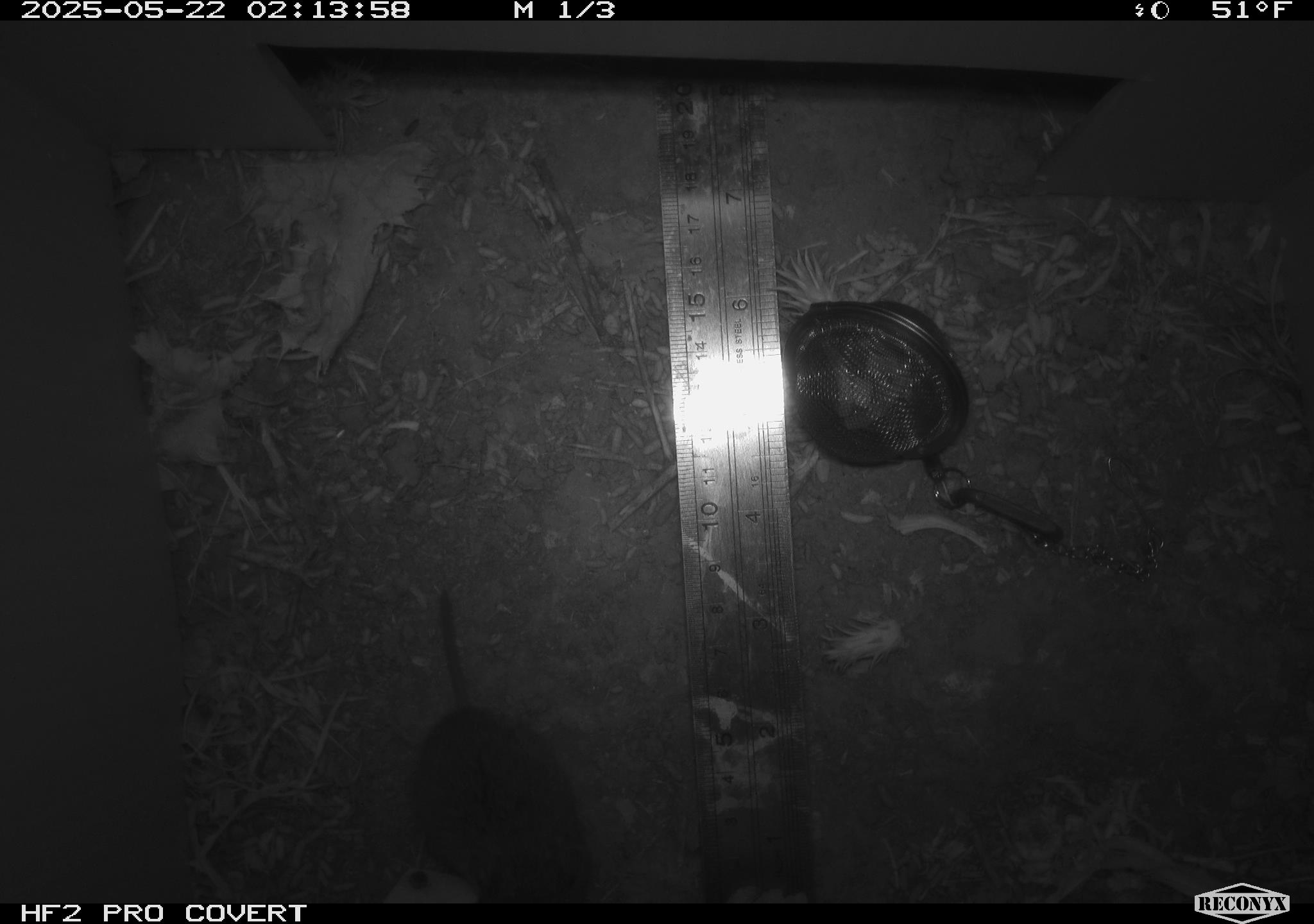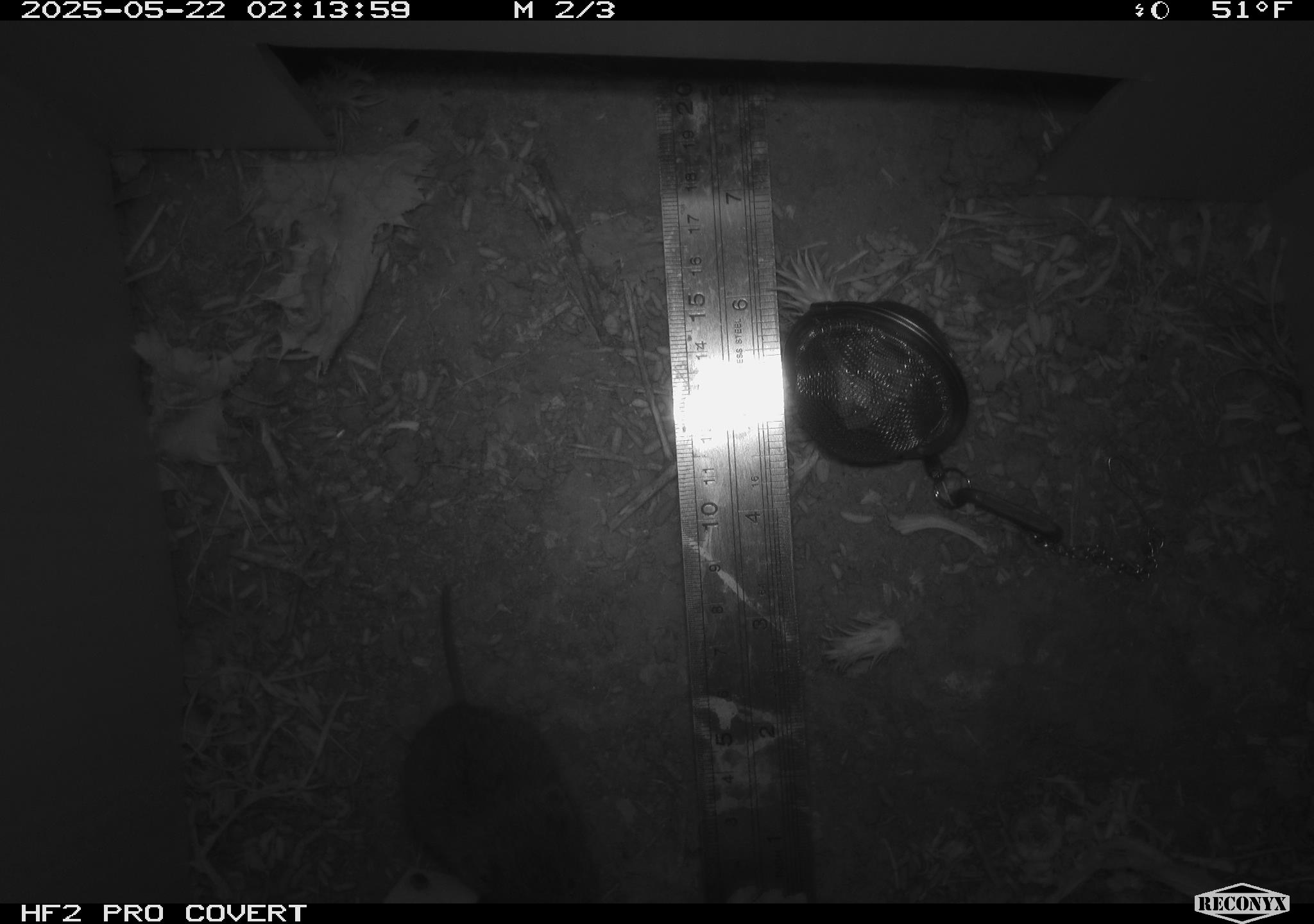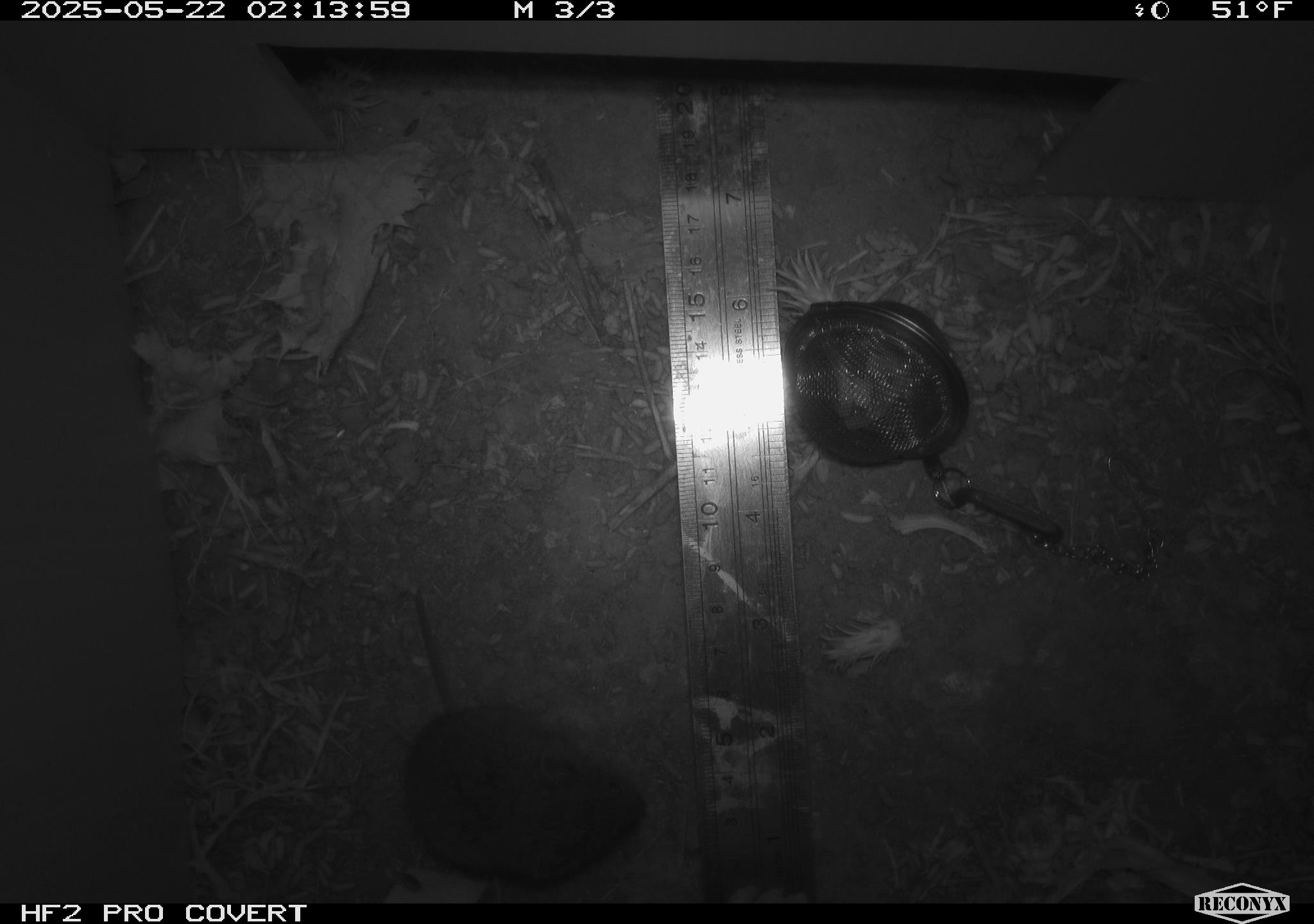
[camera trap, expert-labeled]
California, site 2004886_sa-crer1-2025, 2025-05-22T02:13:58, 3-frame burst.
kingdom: Animalia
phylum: Chordata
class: Mammalia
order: Rodentia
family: Cricetidae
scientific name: Arvicolinae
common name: voles, lemmings, and muskrats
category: arvicolinae subfamily